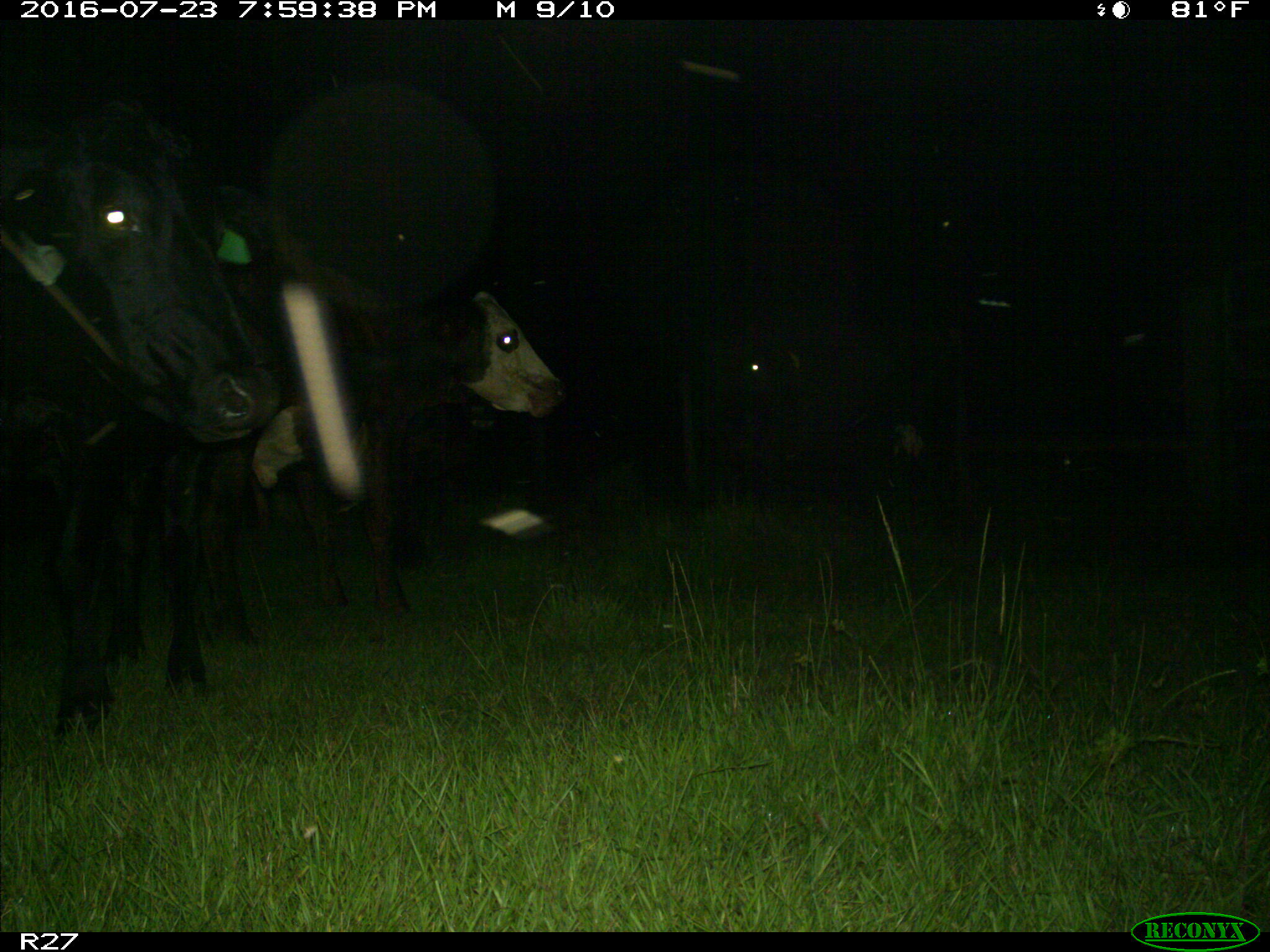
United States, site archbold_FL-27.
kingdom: Animalia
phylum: Chordata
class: Mammalia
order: Artiodactyla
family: Bovidae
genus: Bos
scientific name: Bos taurus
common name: domestic cow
Bos taurus (domestic cow).